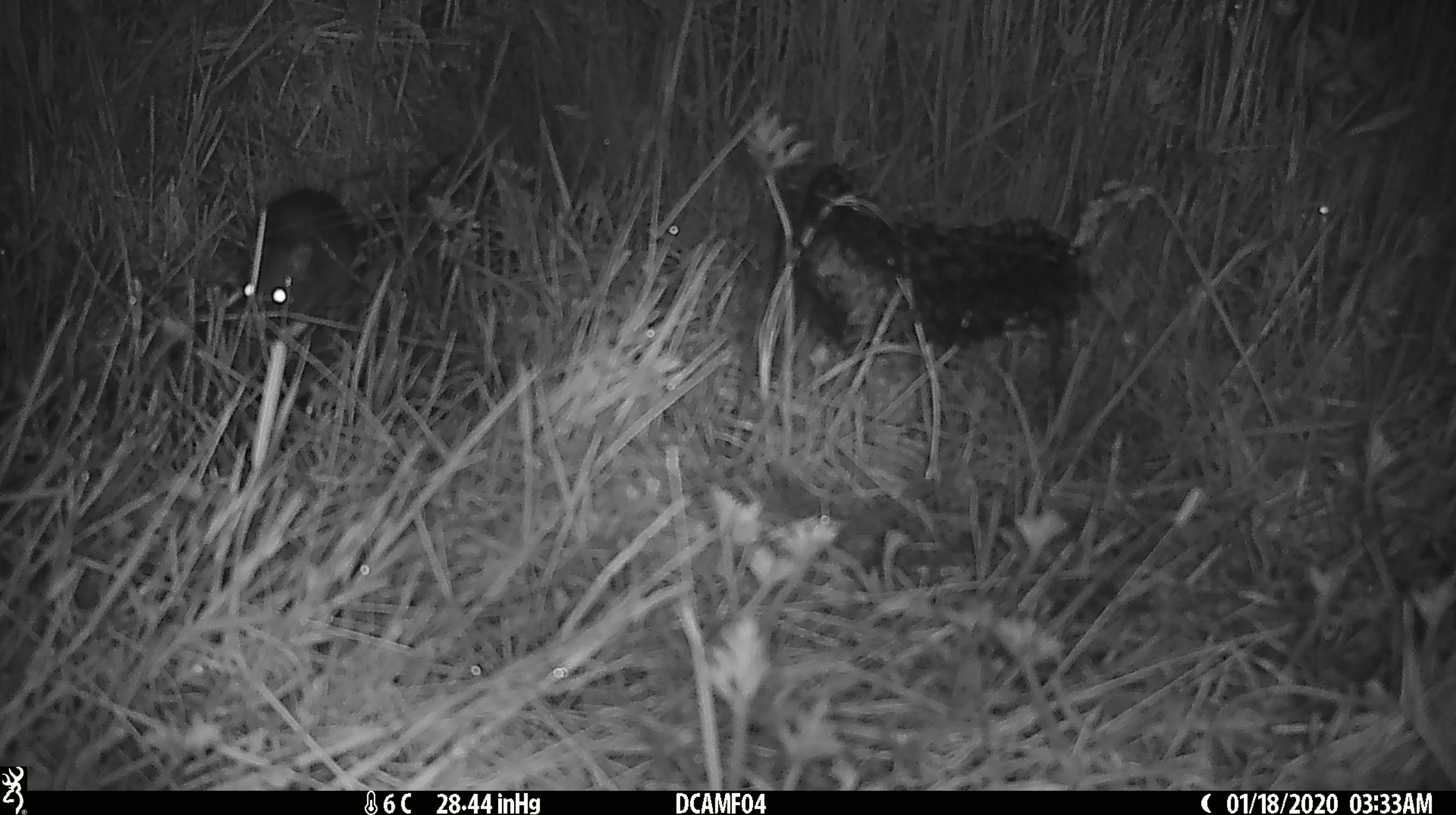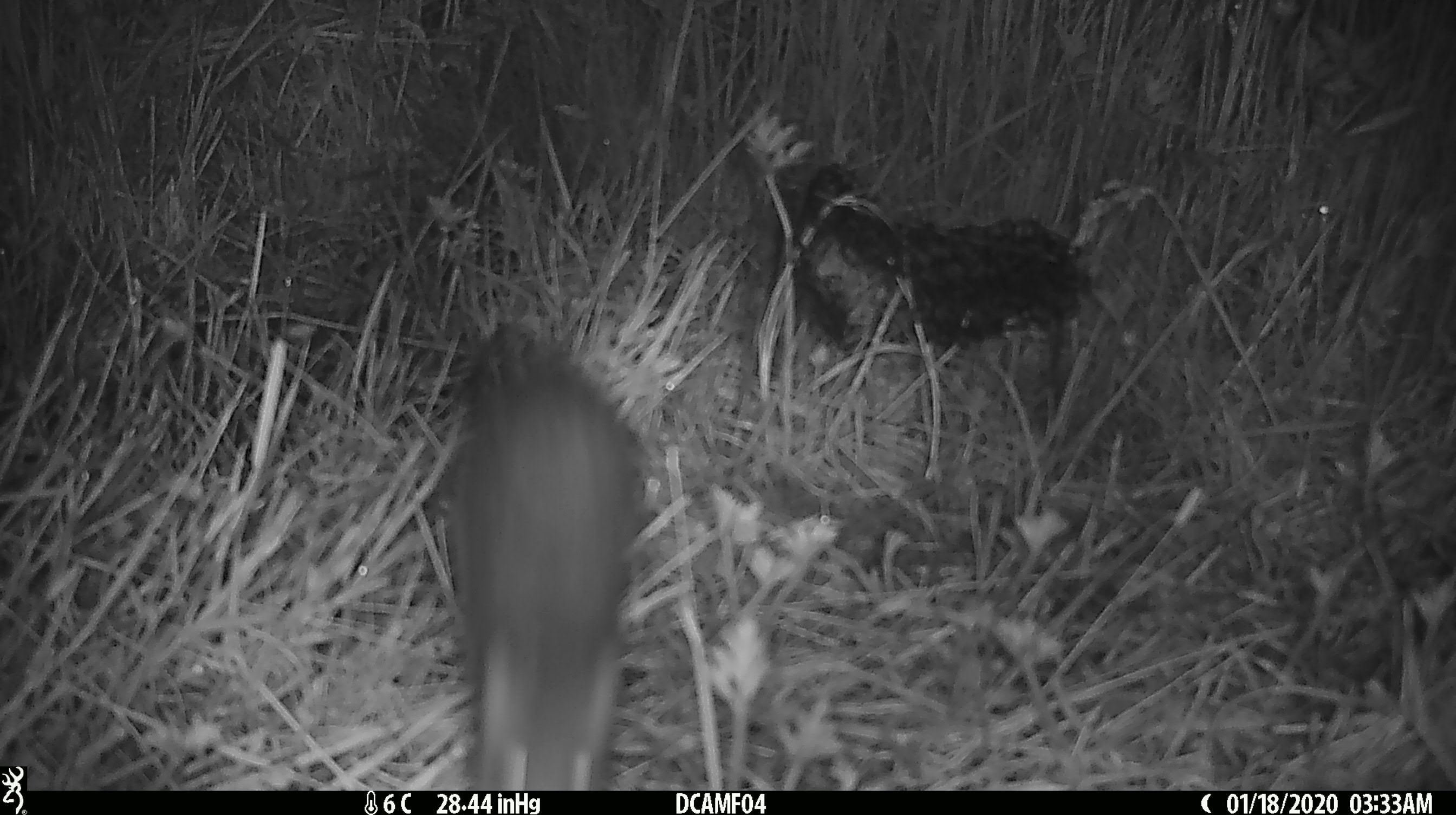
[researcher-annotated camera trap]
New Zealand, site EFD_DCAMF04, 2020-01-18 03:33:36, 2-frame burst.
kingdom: Animalia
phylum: Chordata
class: Mammalia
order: Rodentia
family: Muridae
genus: Rattus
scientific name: Rattus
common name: rat